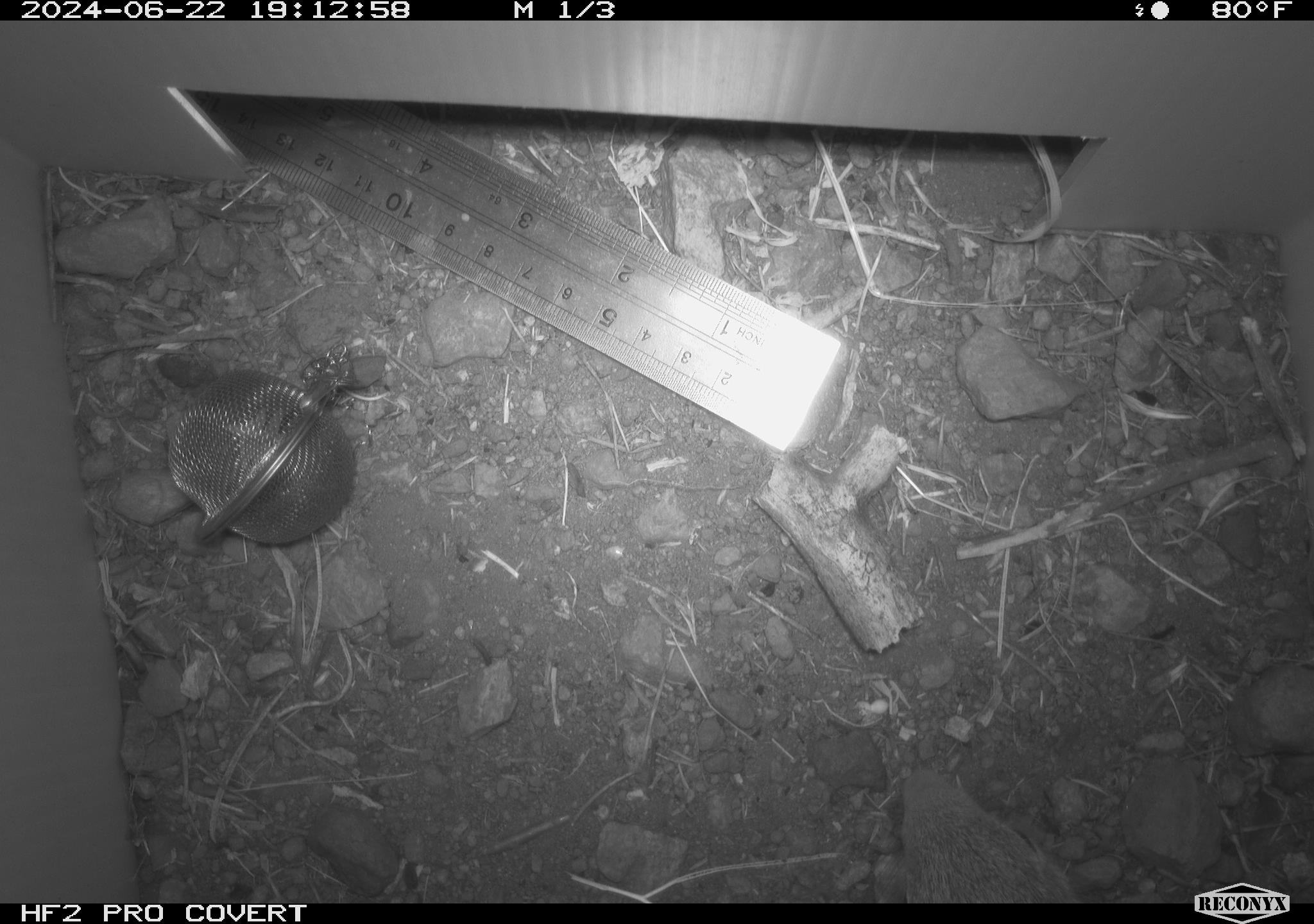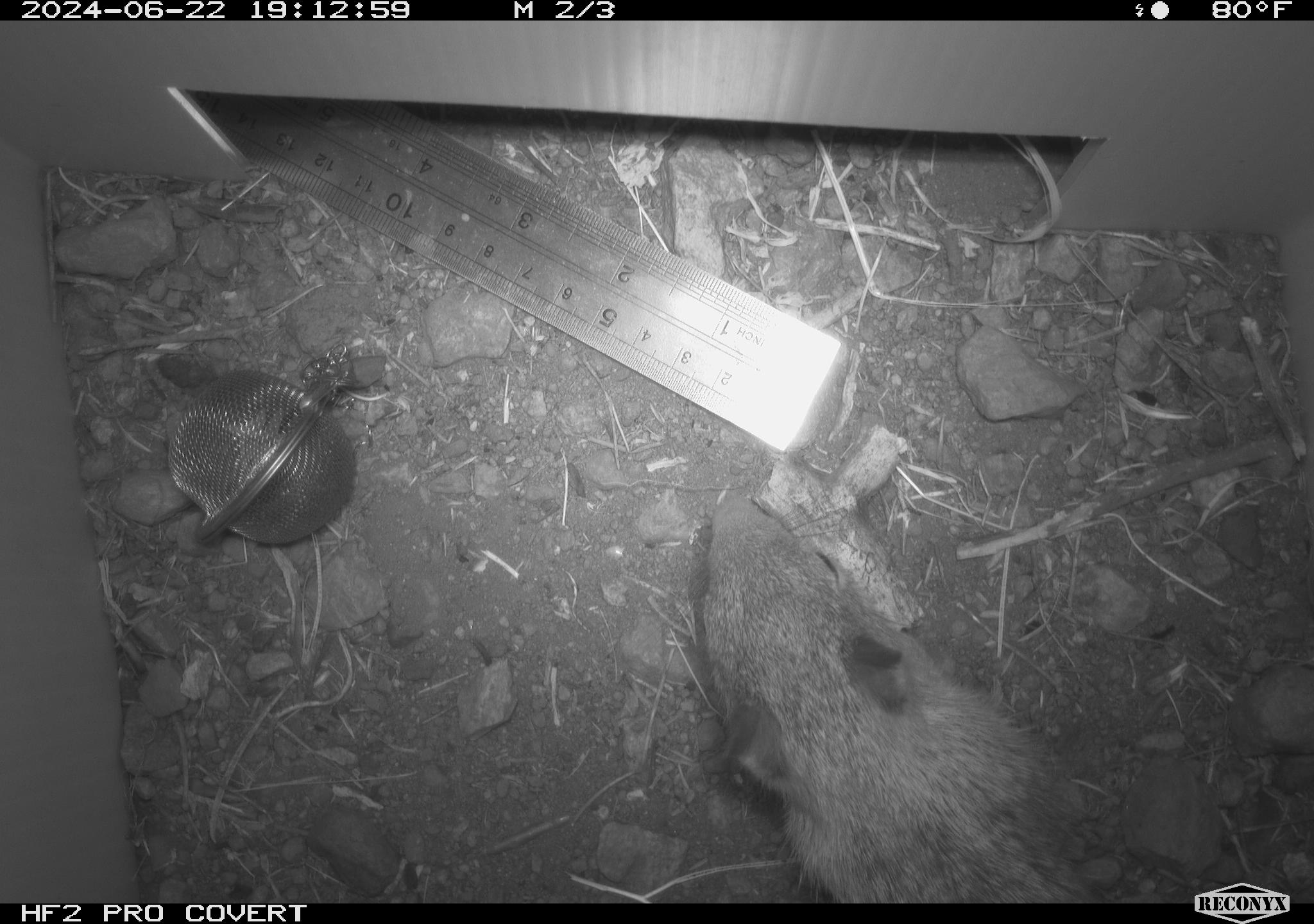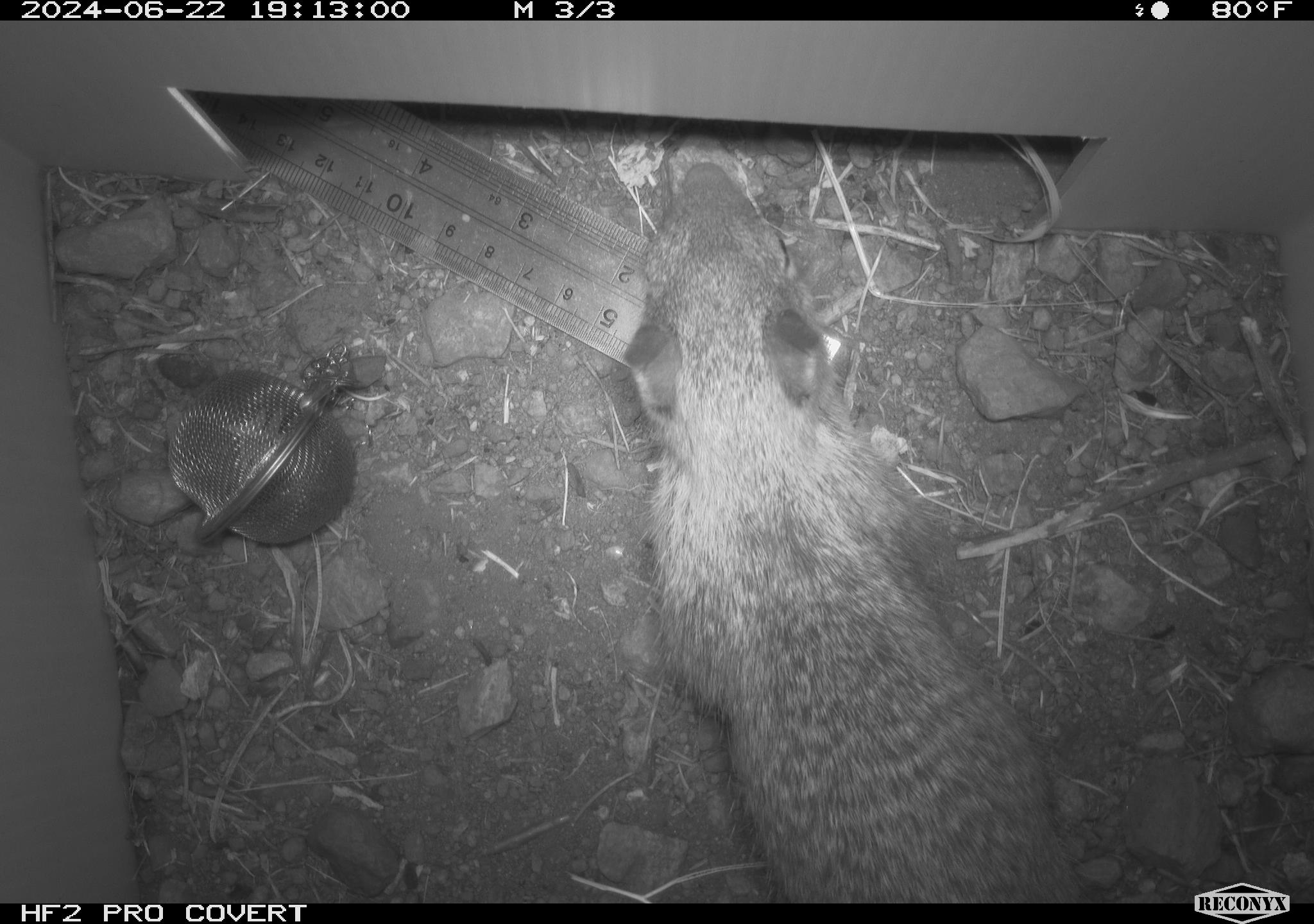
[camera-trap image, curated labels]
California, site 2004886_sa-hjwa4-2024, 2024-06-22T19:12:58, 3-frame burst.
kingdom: Animalia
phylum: Chordata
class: Mammalia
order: Rodentia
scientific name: Rodentia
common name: rodent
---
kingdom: Animalia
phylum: Chordata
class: Mammalia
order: Rodentia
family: Sciuridae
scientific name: Sciuridae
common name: squirrels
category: sciuridae family